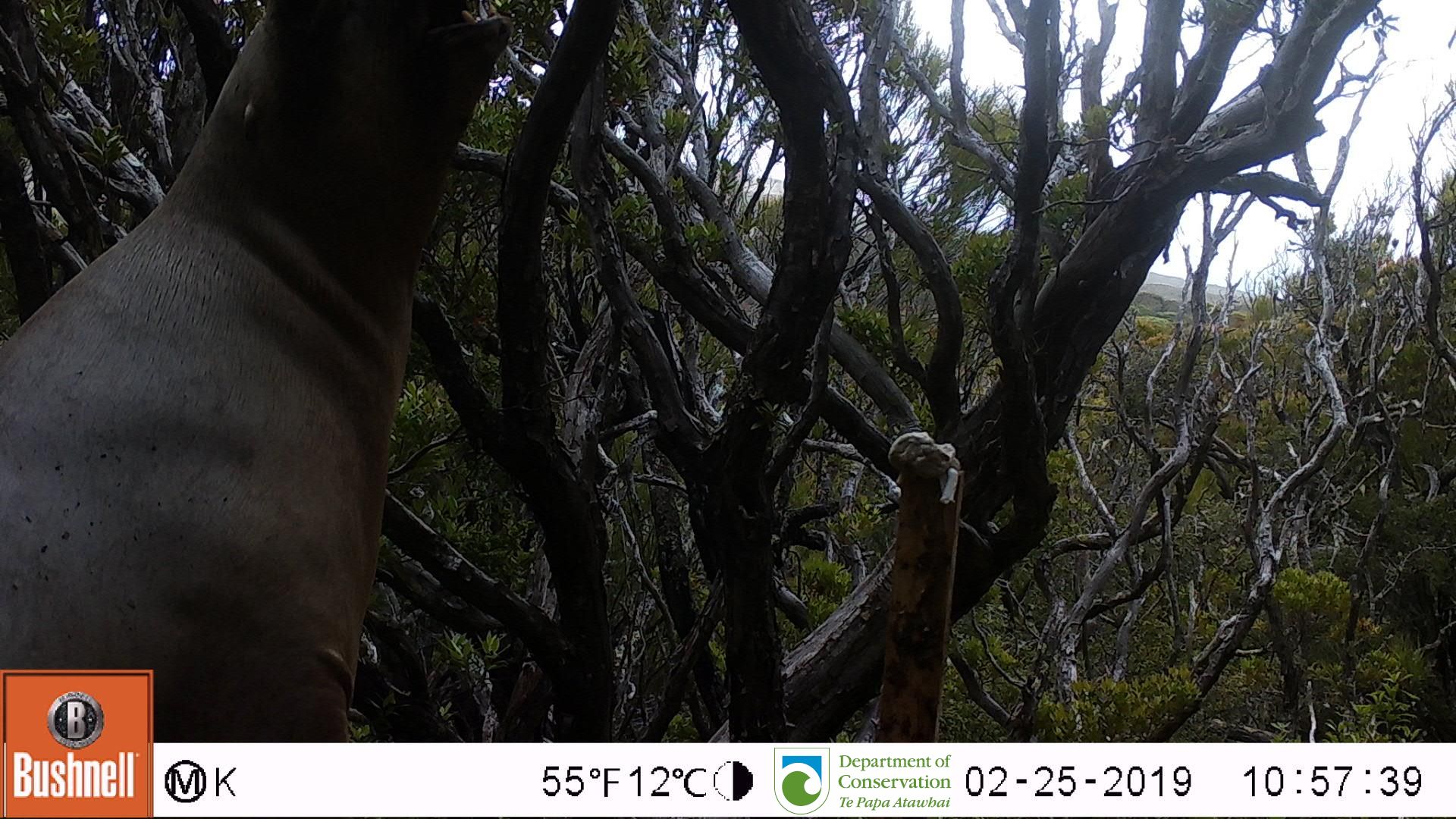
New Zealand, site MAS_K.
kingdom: Animalia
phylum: Chordata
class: Mammalia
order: Carnivora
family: Otariidae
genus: Phocarctos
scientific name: Phocarctos hookeri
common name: new zealand sea lion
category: sealion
Sealion (new zealand sea lion) (Phocarctos hookeri).